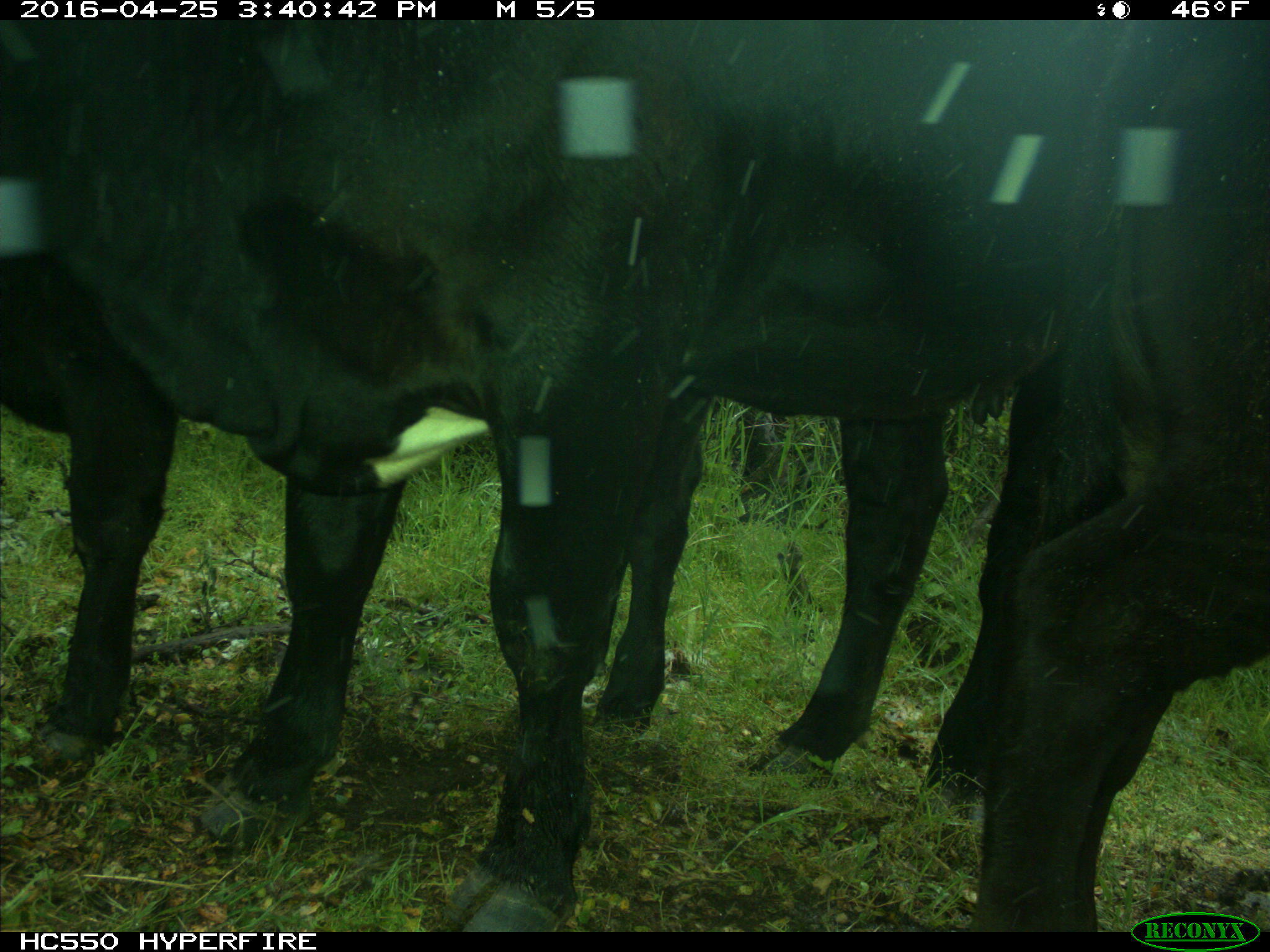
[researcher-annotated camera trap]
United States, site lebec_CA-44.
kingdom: Animalia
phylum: Chordata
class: Mammalia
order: Artiodactyla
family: Bovidae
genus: Bos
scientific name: Bos taurus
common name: domestic cow